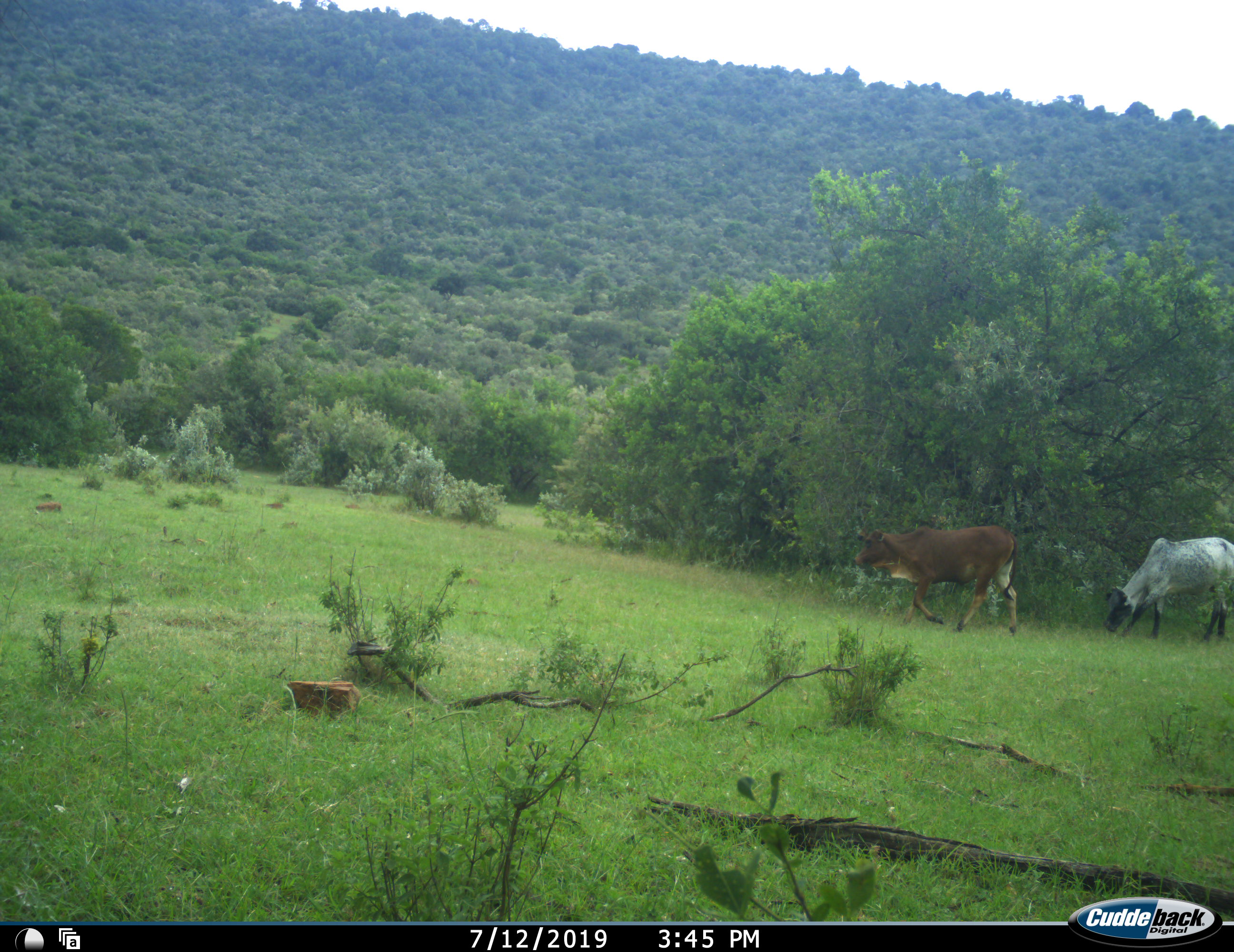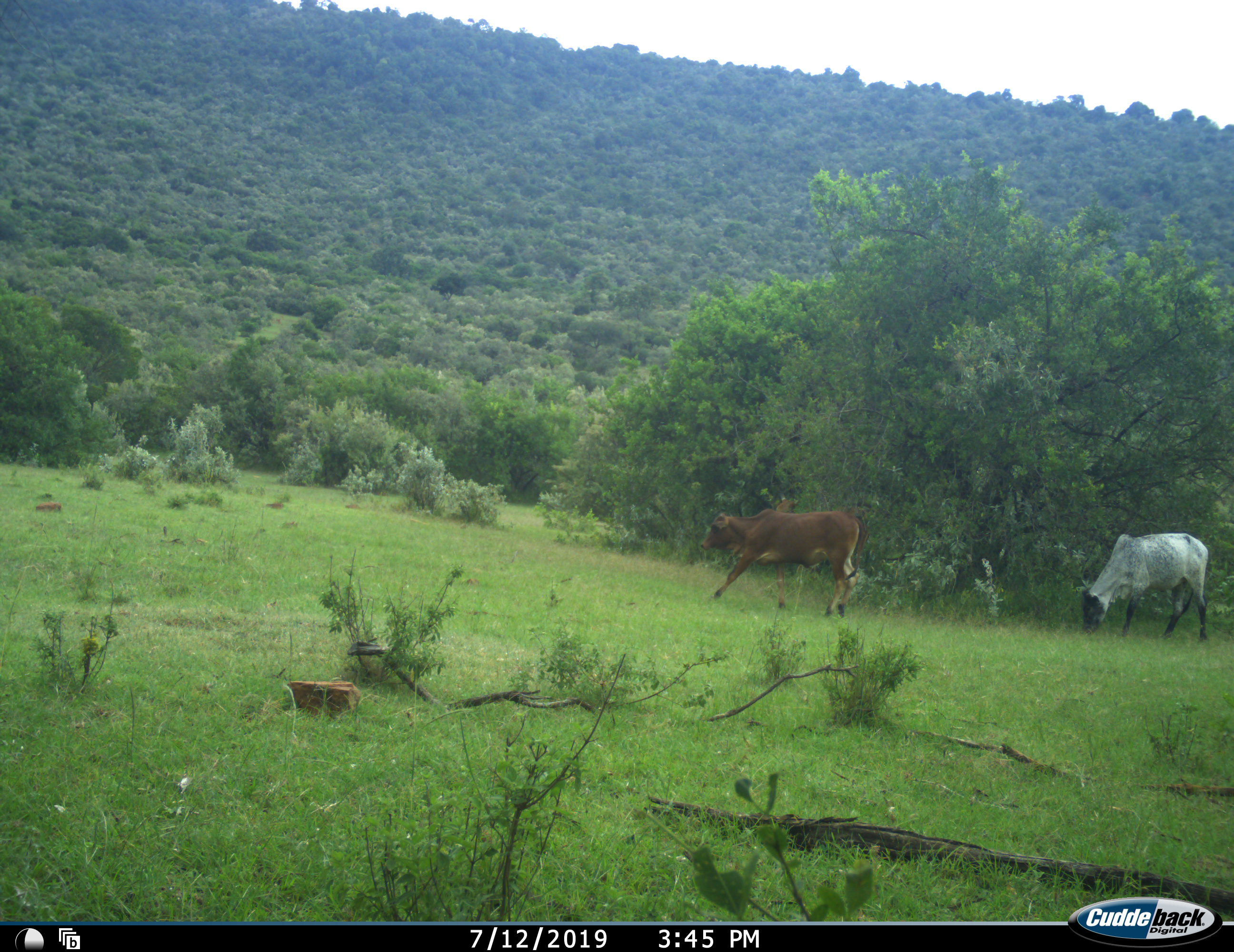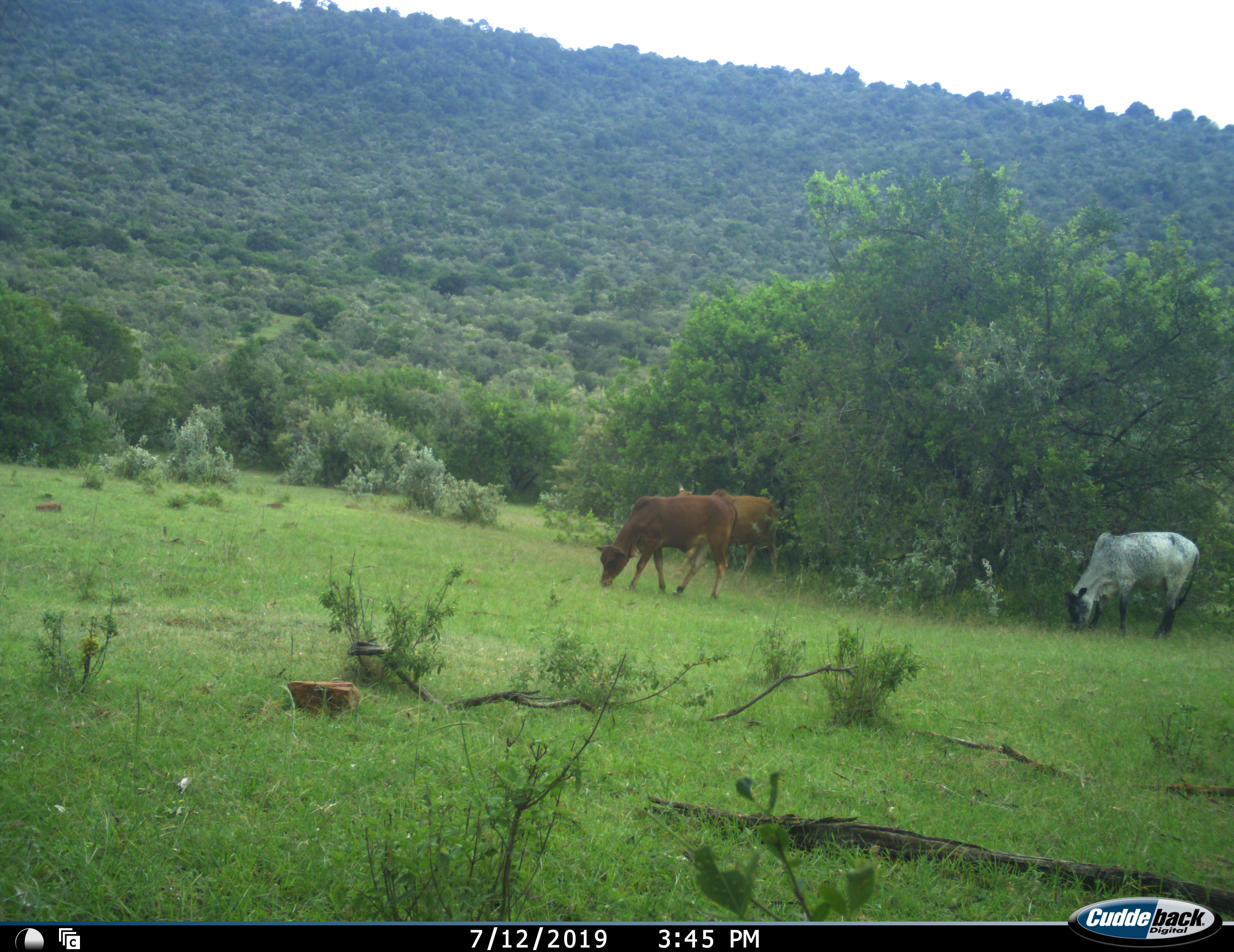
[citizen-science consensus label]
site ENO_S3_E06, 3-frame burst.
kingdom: Animalia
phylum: Chordata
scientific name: Vertebrata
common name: domestic animal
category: domesticanimal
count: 3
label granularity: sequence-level